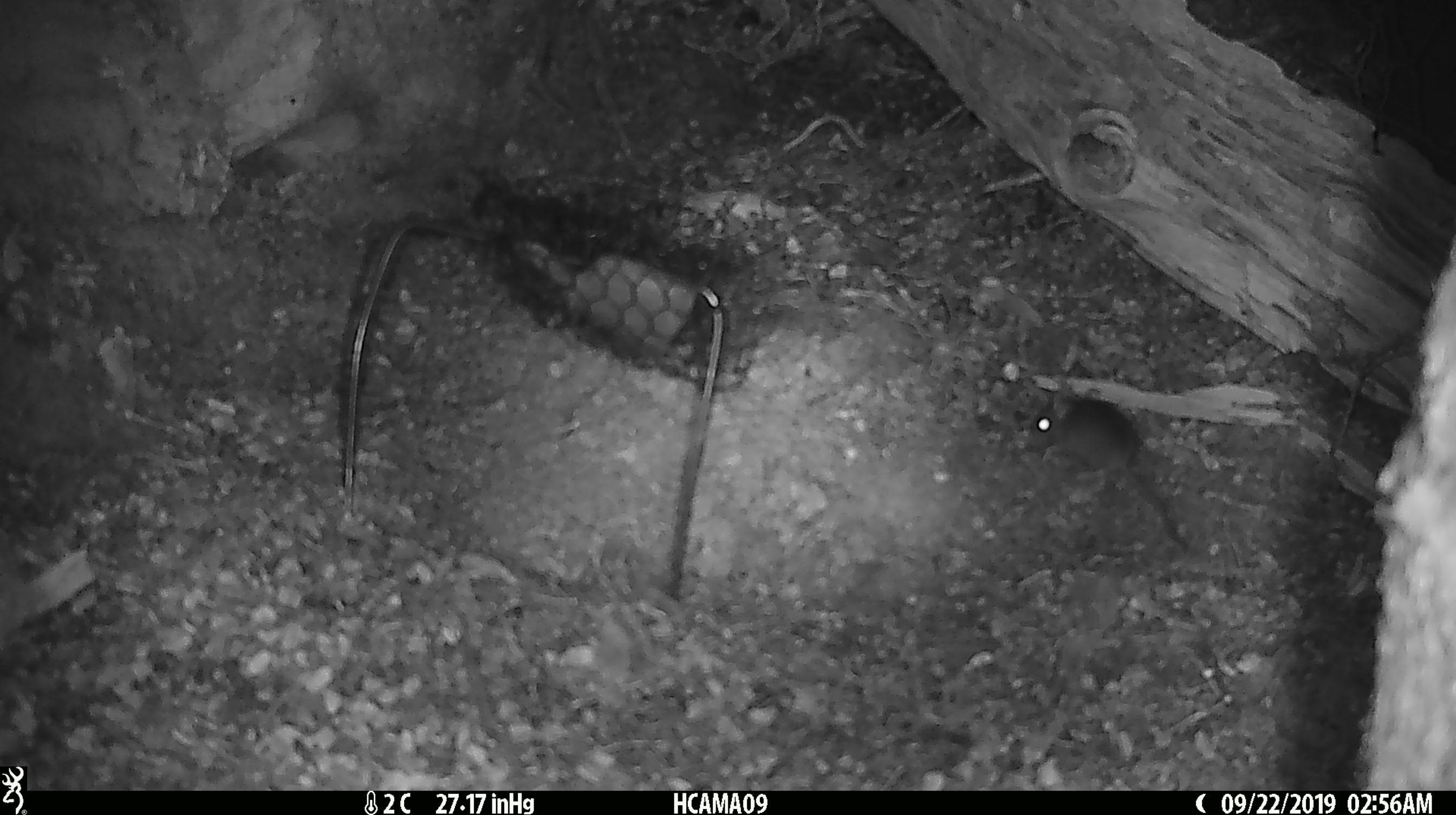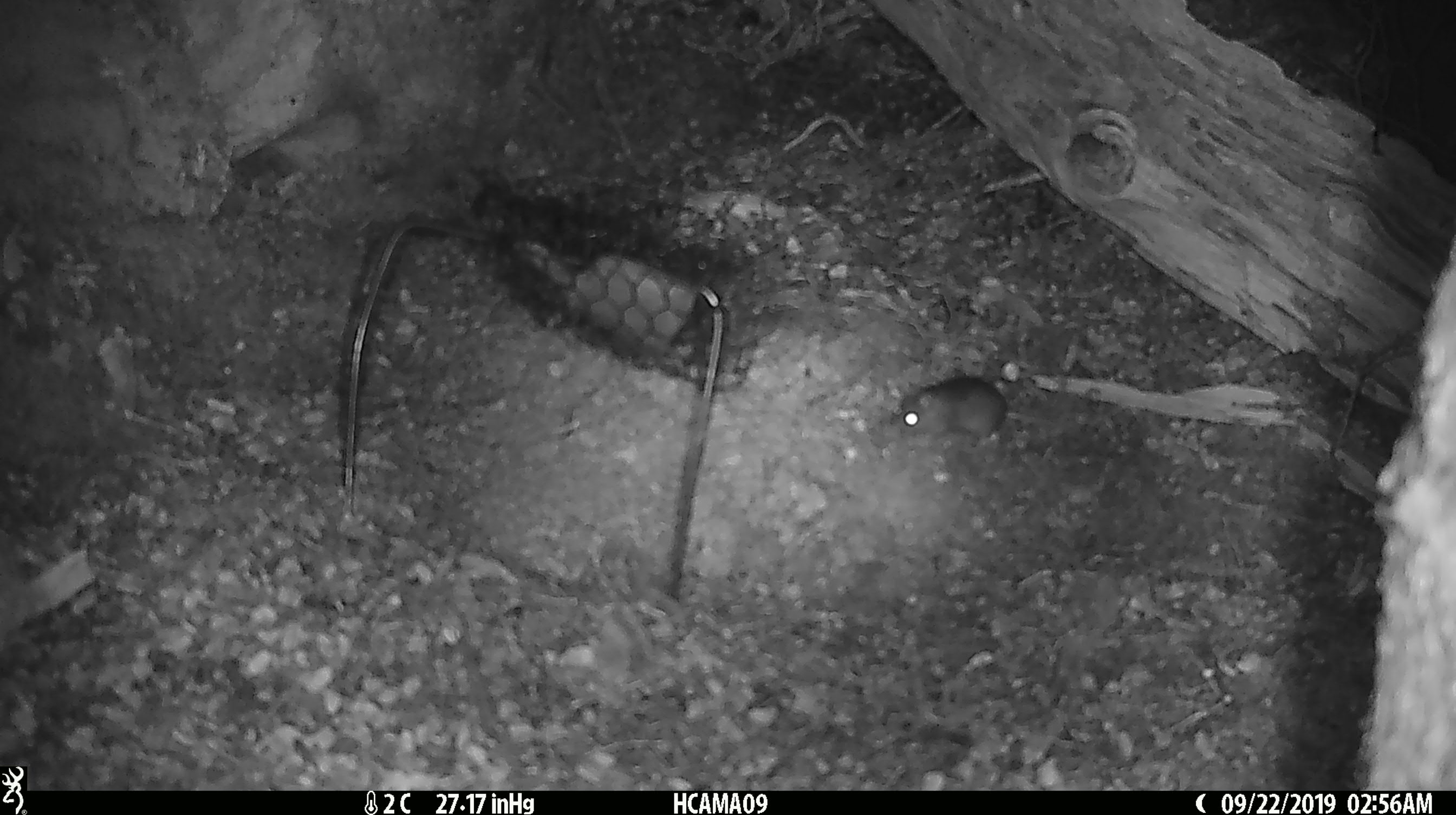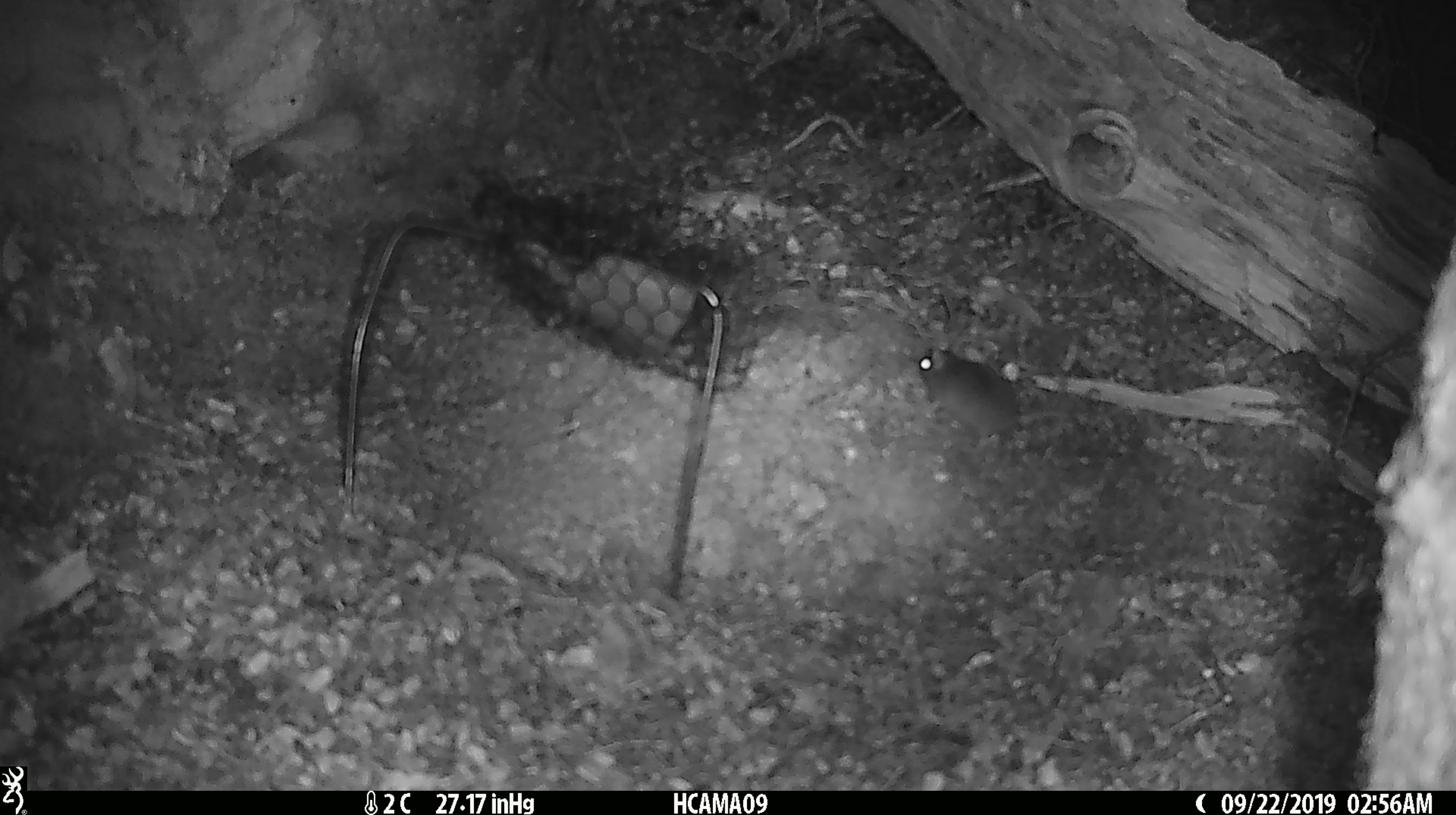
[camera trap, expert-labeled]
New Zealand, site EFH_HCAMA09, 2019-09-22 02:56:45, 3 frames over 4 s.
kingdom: Animalia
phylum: Chordata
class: Mammalia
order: Rodentia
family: Muridae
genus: Mus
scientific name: Mus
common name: mouse